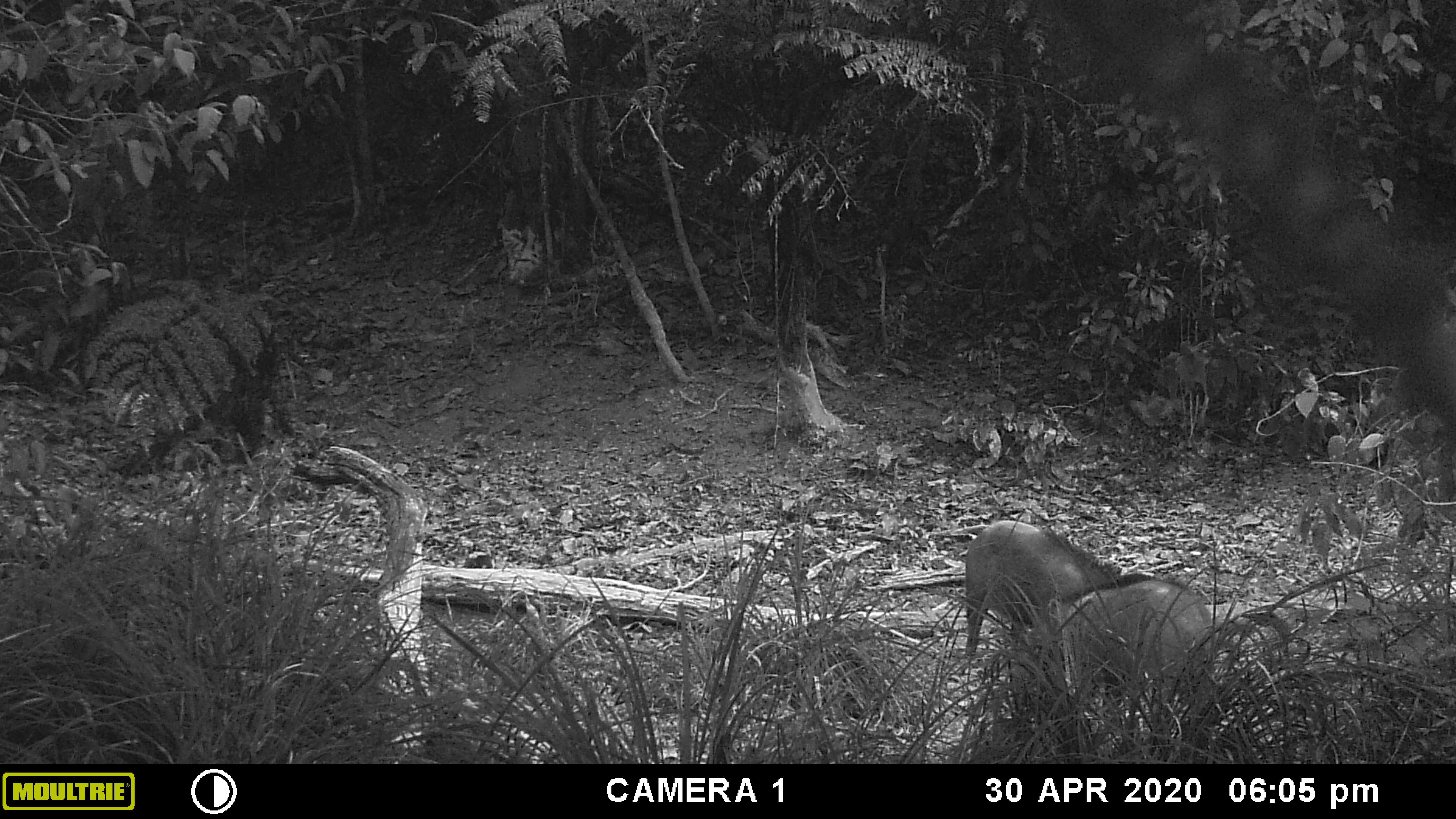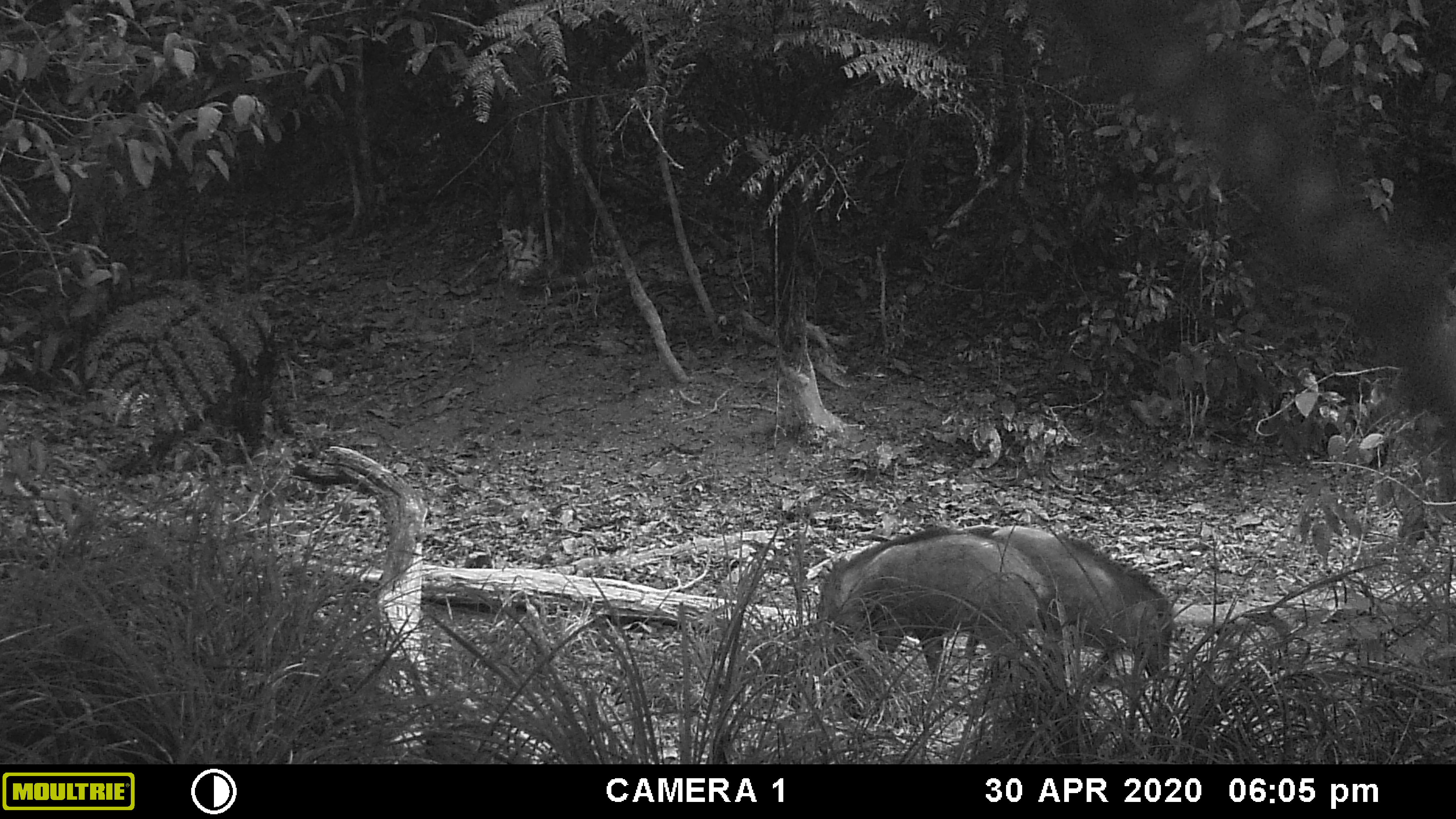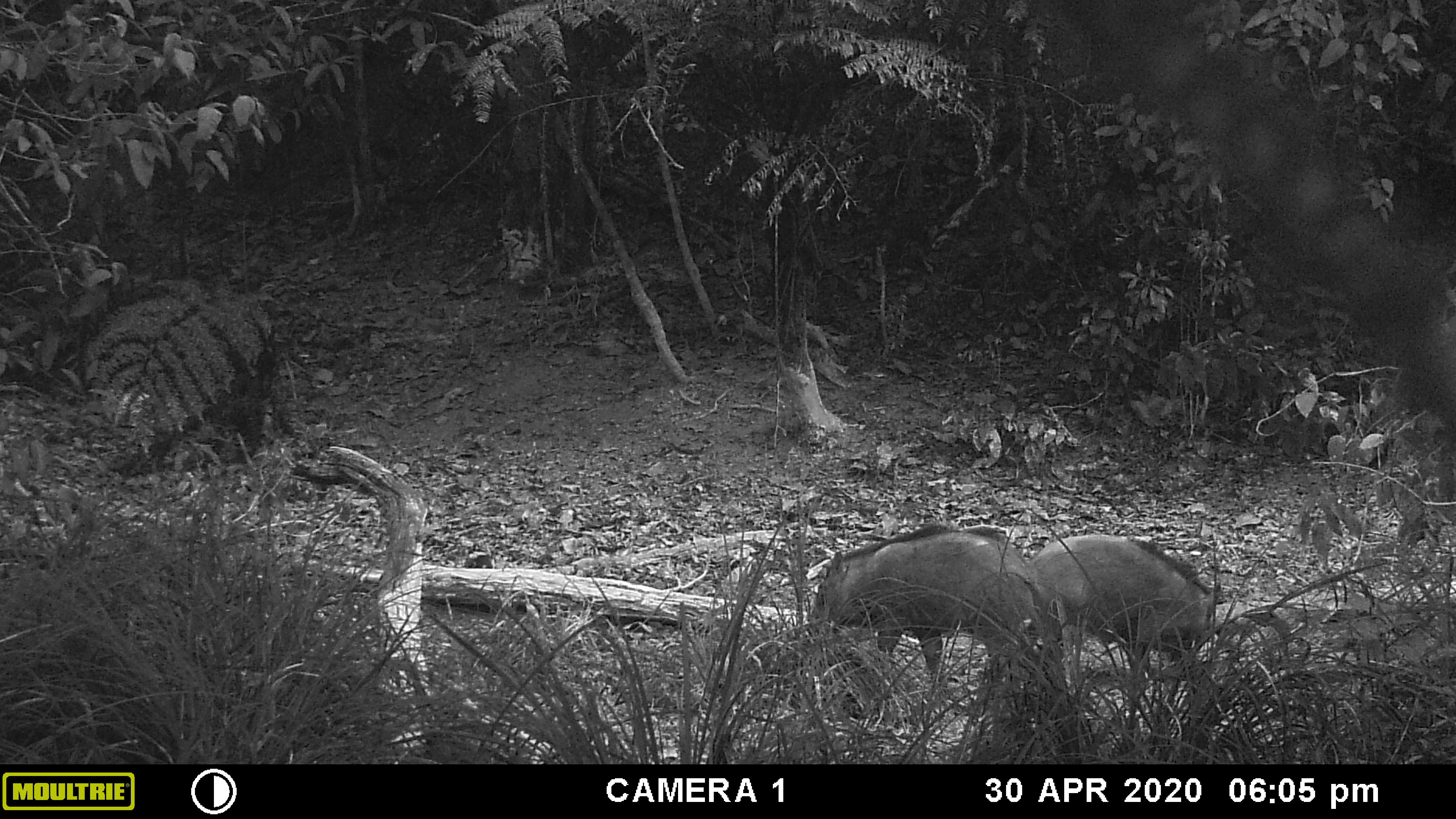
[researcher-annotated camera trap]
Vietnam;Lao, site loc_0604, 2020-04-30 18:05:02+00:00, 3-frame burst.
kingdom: Animalia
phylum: Chordata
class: Mammalia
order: Artiodactyla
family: Suidae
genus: Sus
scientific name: Sus scrofa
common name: eurasian wild pig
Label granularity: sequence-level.